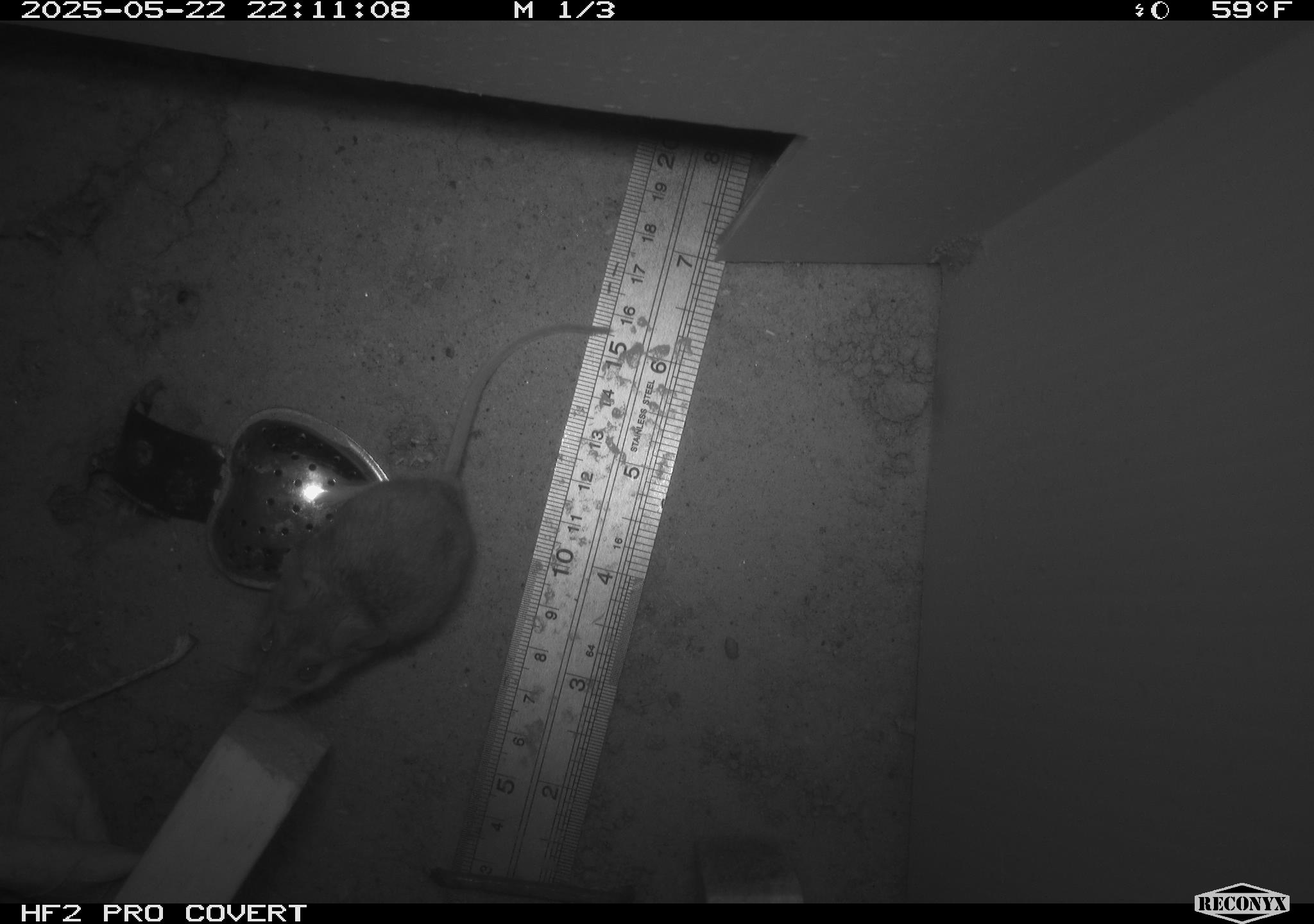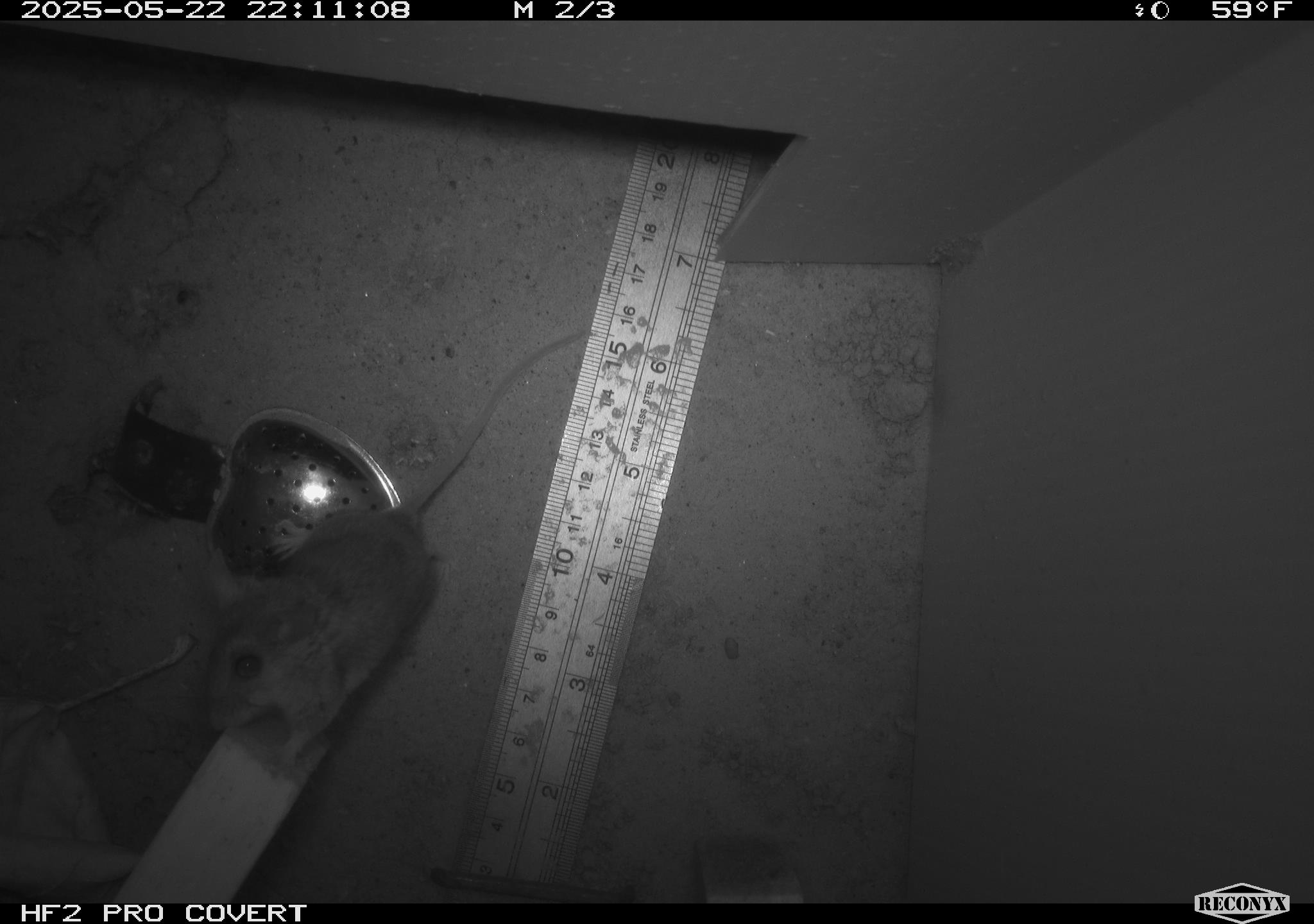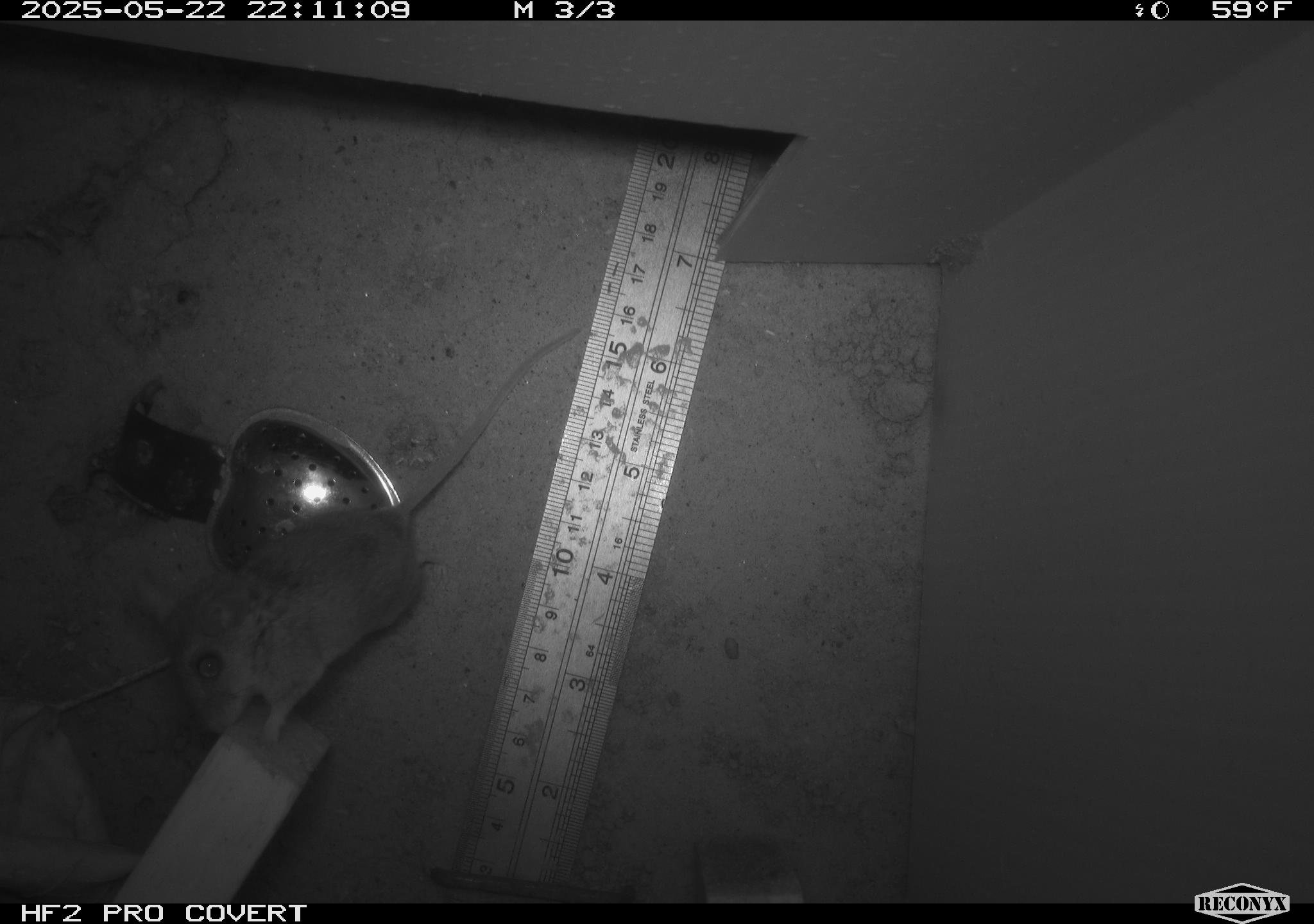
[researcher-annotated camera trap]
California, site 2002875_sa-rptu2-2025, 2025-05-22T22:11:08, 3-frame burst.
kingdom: Animalia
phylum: Chordata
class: Mammalia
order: Rodentia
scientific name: Rodentia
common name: mouse species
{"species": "mouse species (Rodentia)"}